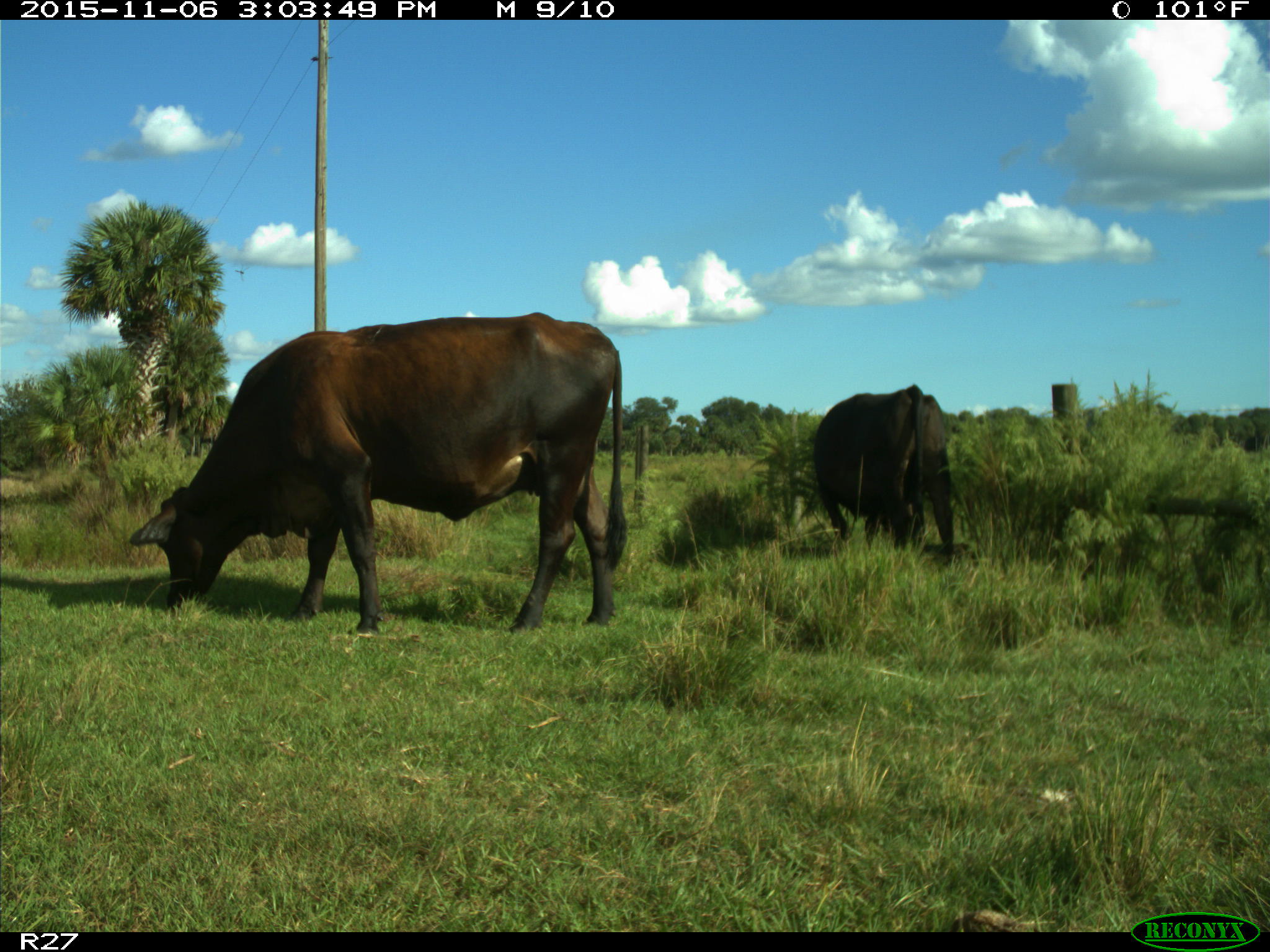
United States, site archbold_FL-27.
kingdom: Animalia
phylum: Chordata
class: Mammalia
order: Artiodactyla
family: Bovidae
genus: Bos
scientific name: Bos taurus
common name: domestic cow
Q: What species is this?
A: Bos taurus (domestic cow).